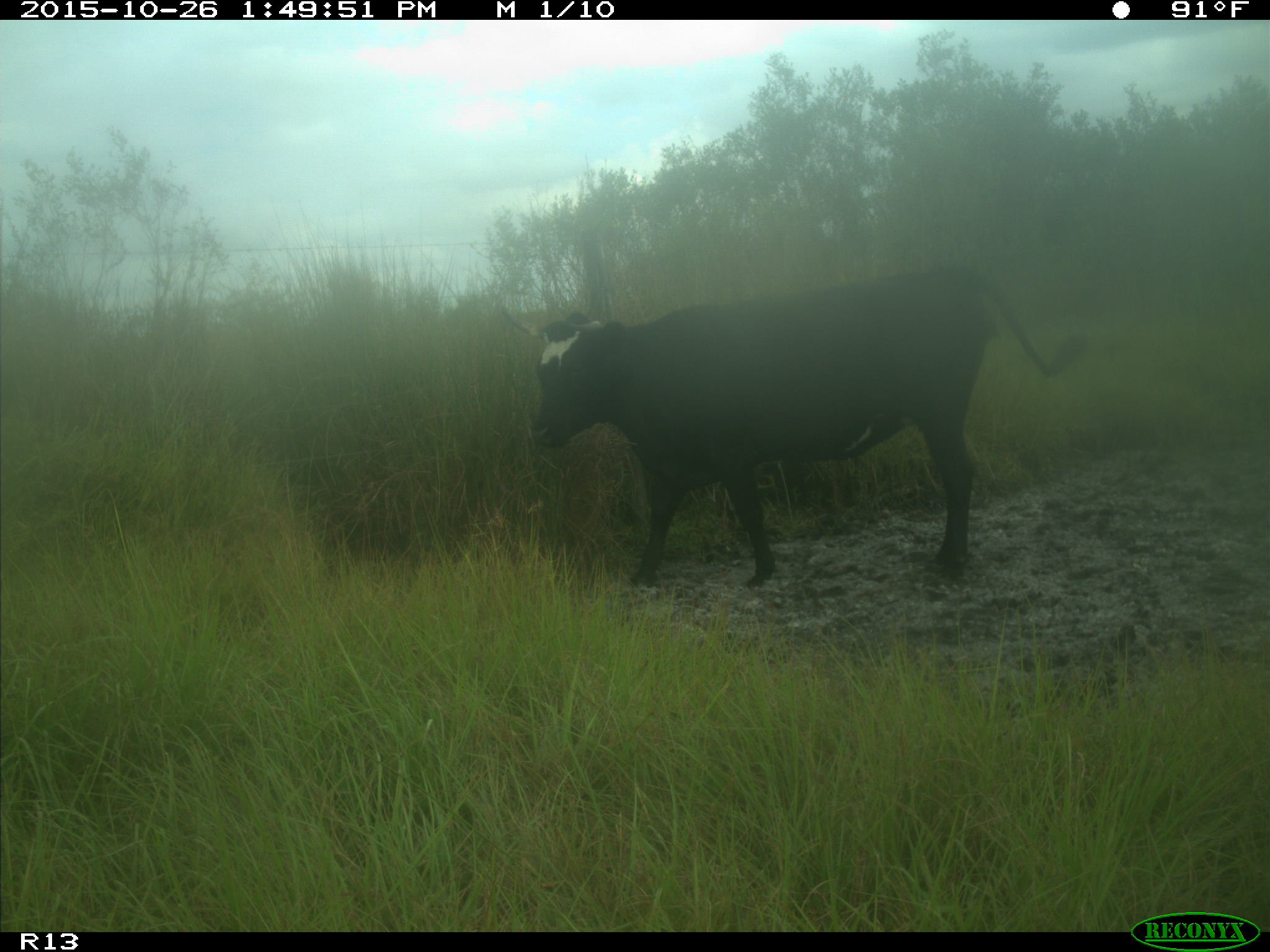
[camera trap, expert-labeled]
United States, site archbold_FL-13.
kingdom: Animalia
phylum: Chordata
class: Mammalia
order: Artiodactyla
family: Bovidae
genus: Bos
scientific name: Bos taurus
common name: domestic cow